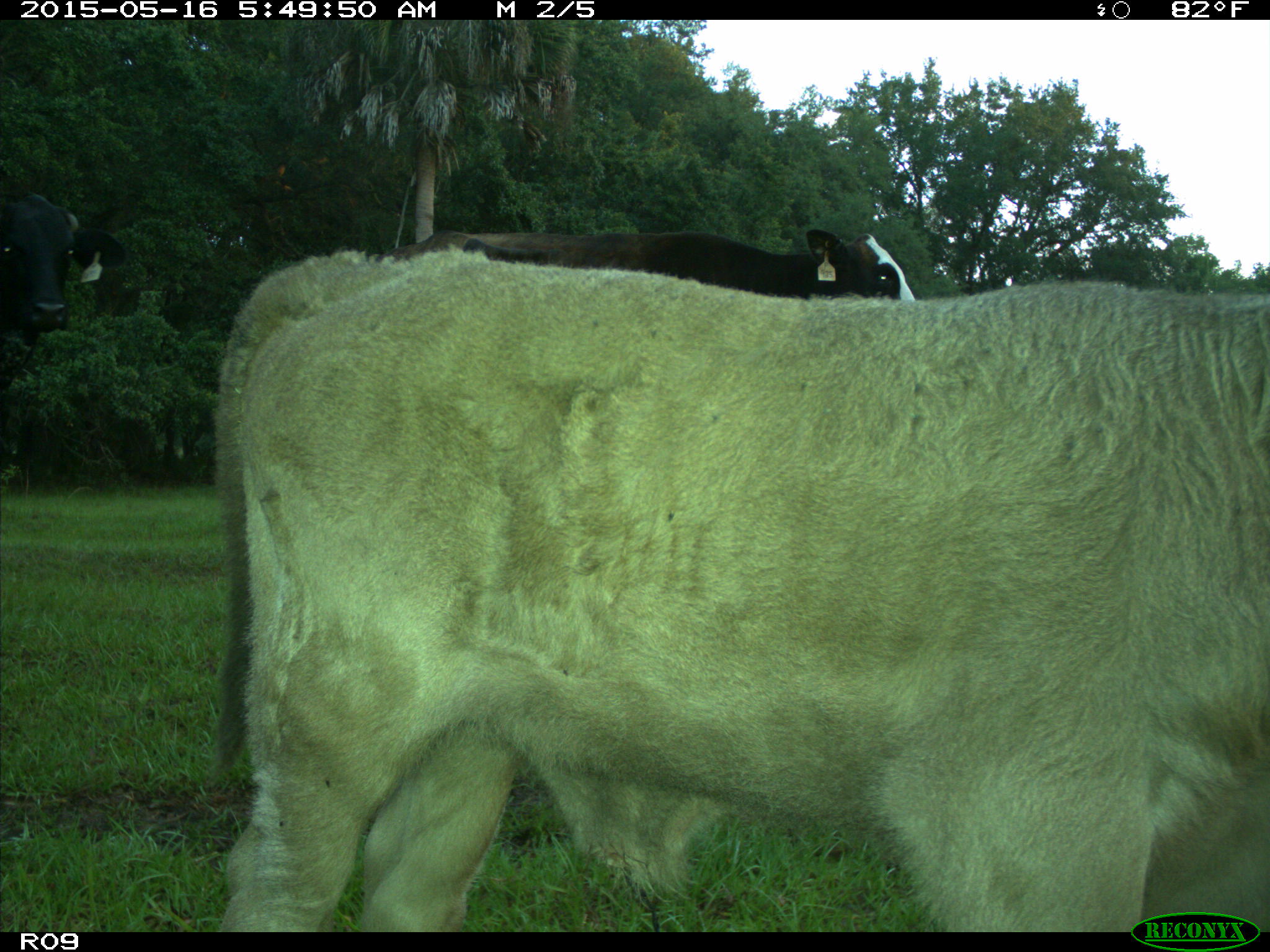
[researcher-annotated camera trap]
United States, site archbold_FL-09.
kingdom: Animalia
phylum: Chordata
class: Mammalia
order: Artiodactyla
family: Bovidae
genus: Bos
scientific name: Bos taurus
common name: domestic cow